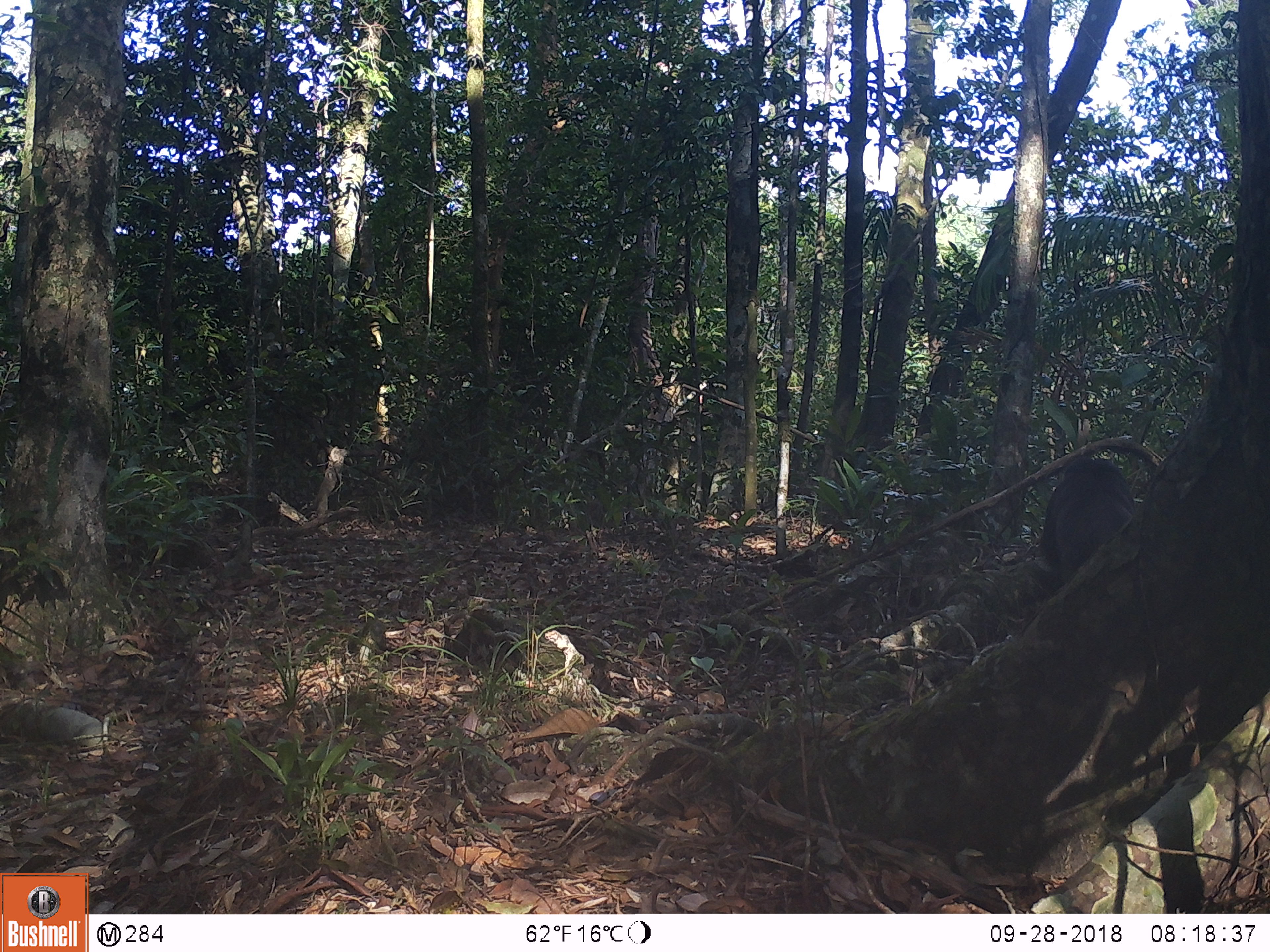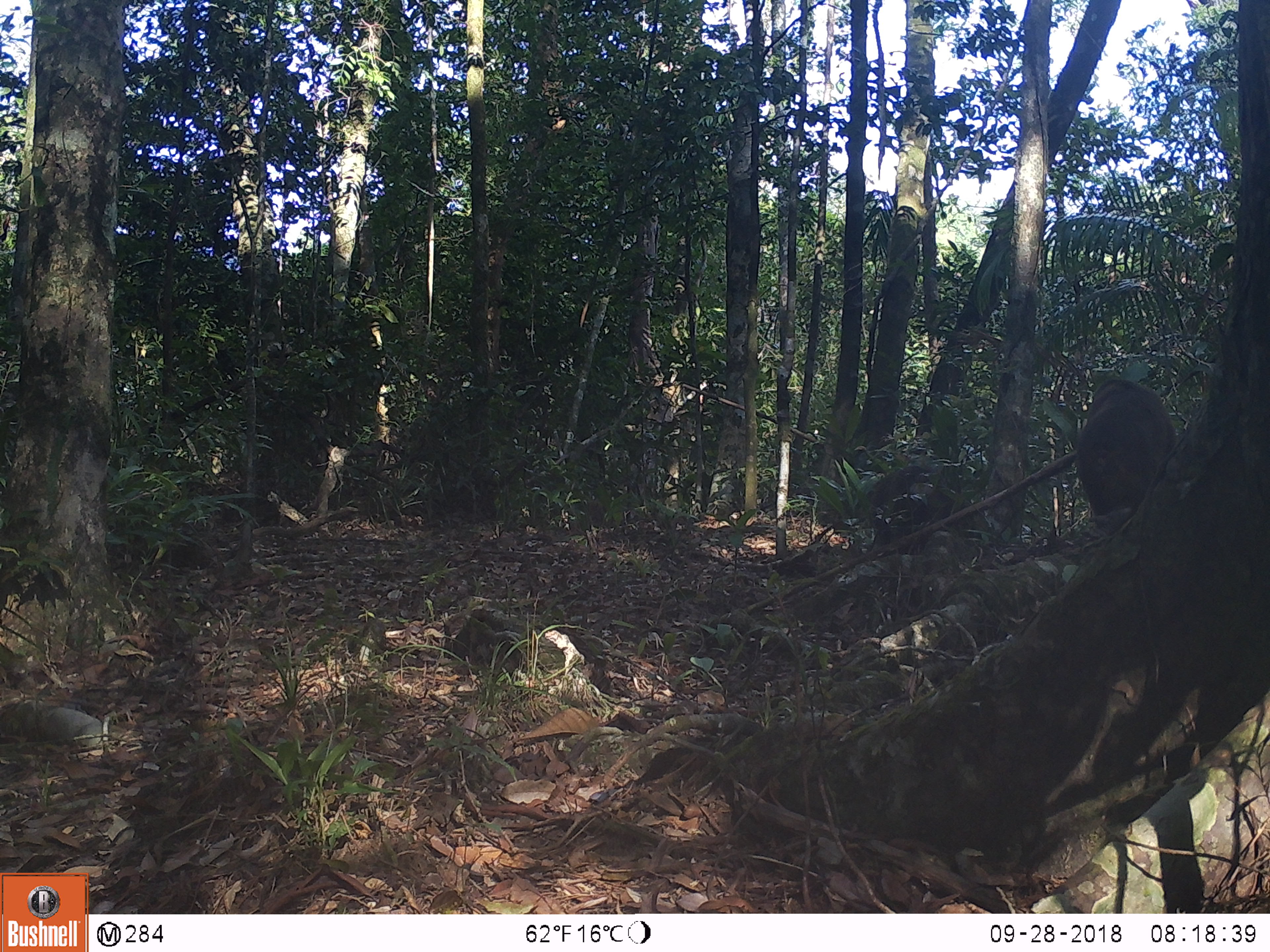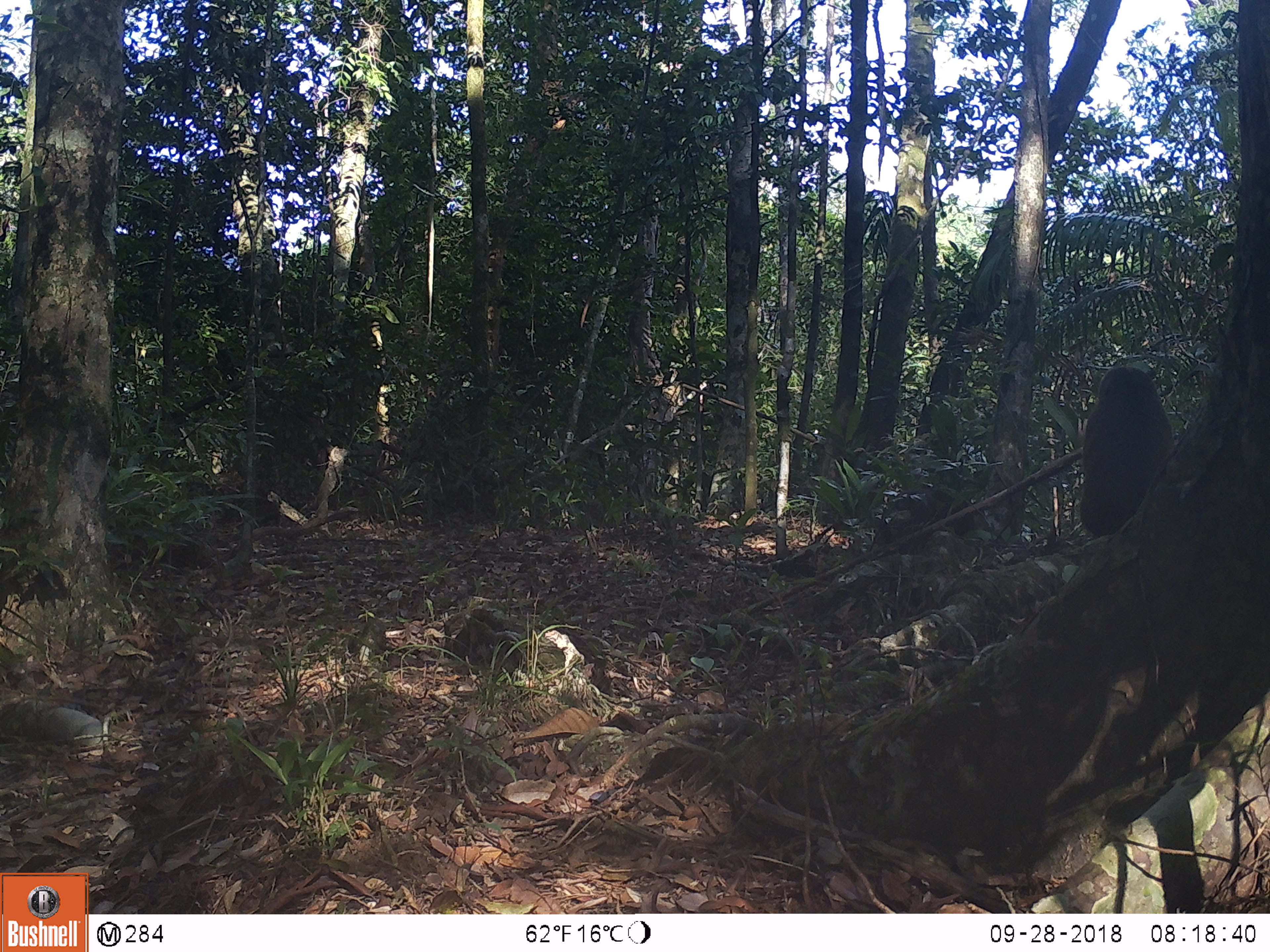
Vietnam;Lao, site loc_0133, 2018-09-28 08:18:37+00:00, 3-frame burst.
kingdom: Animalia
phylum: Chordata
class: Mammalia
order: Primates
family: Cercopithecidae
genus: Macaca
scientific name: Macaca arctoides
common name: stump-tailed macaque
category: stump tailed macaque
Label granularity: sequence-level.